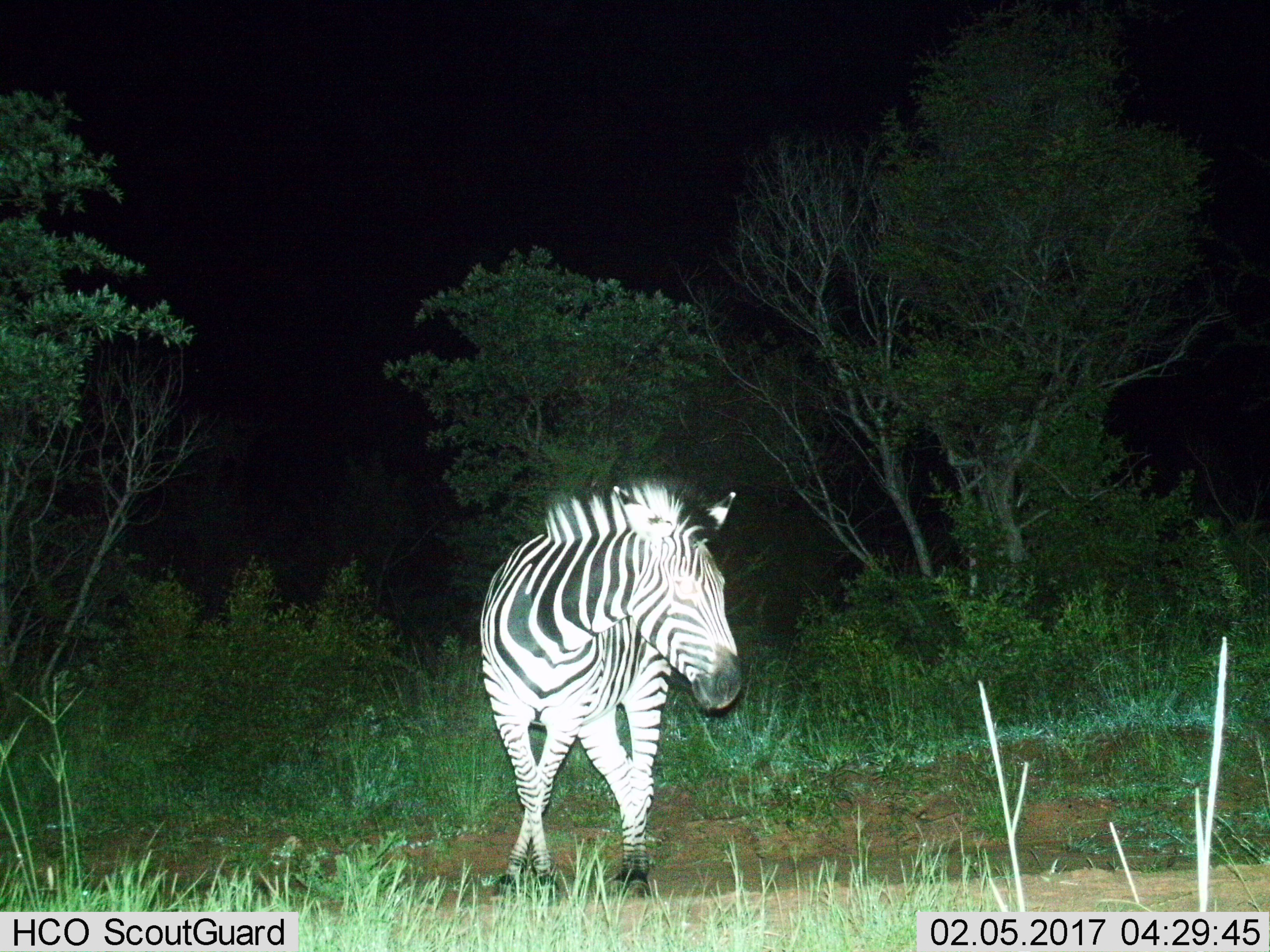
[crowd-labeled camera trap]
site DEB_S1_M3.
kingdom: Animalia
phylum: Chordata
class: Mammalia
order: Perissodactyla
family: Equidae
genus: Equus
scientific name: Equus quagga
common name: plains zebra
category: zebraplains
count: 1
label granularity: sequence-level